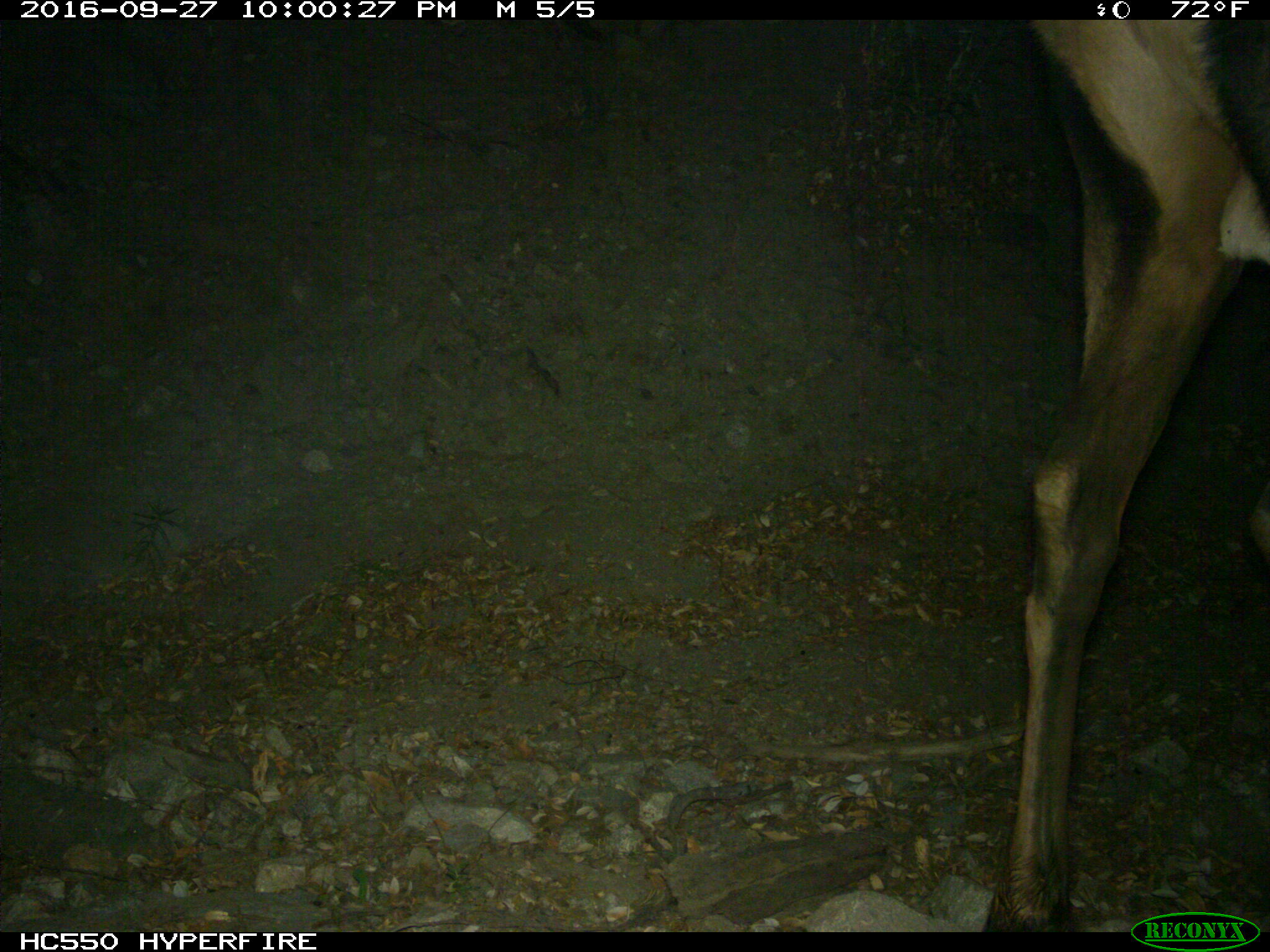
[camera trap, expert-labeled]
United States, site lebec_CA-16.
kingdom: Animalia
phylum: Chordata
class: Mammalia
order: Artiodactyla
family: Cervidae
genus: Cervus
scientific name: Cervus canadensis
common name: elk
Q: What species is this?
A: Cervus canadensis (elk).